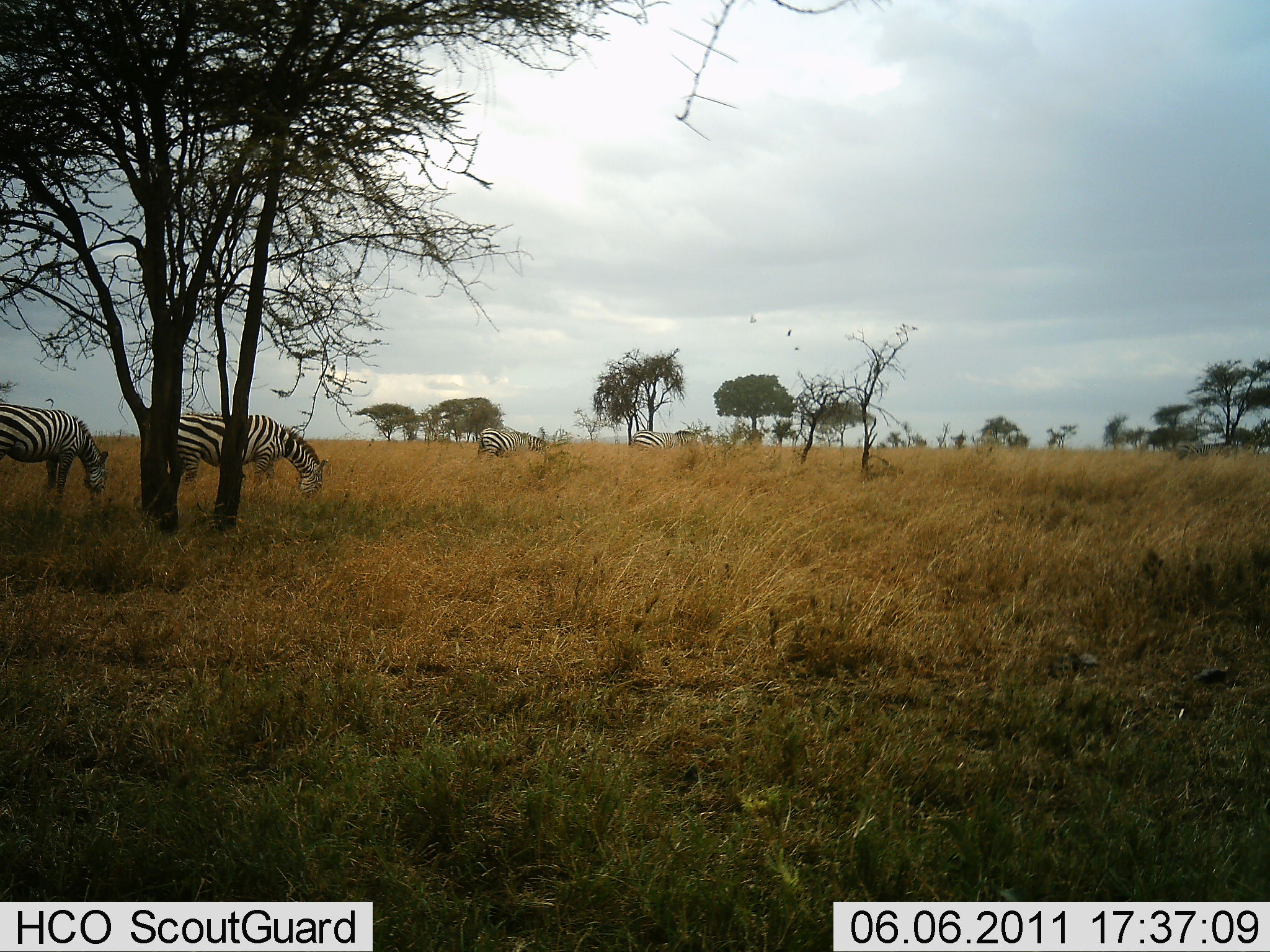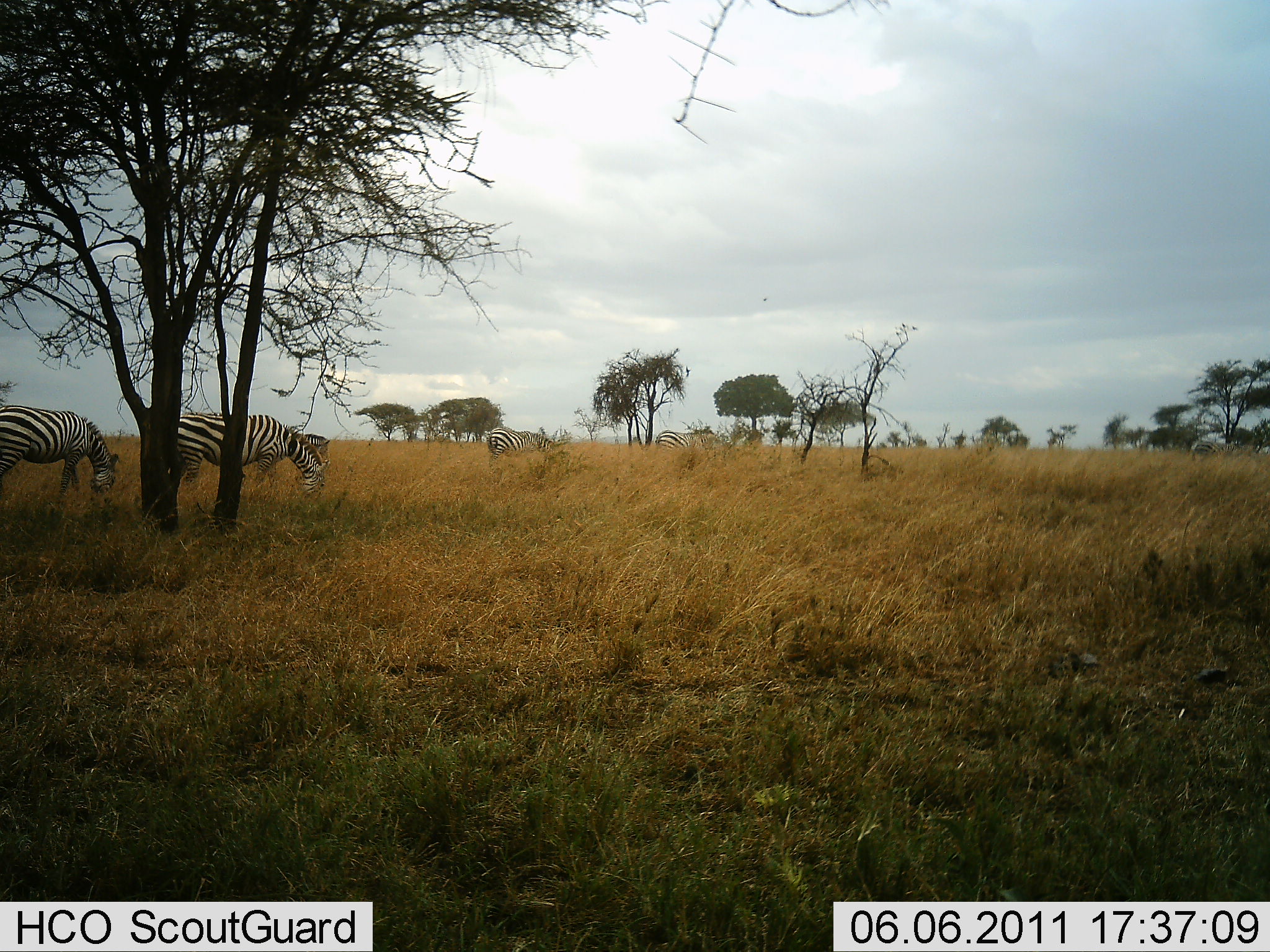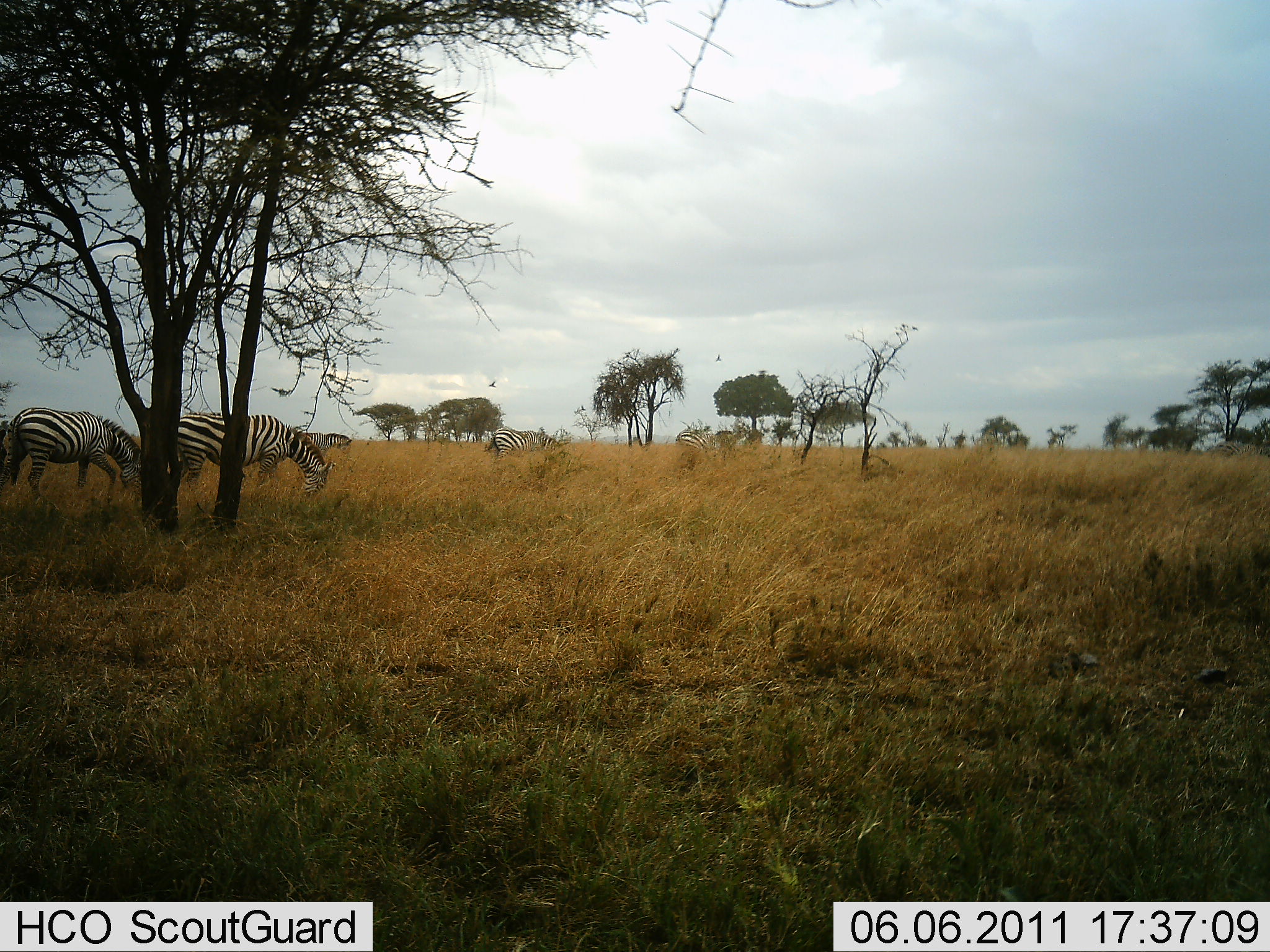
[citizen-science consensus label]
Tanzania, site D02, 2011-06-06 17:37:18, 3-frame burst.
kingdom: Animalia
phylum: Chordata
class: Mammalia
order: Perissodactyla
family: Equidae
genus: Equus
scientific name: Equus quagga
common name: plains zebra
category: zebra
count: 5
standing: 18%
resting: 0%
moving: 45%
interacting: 0%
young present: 0%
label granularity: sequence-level